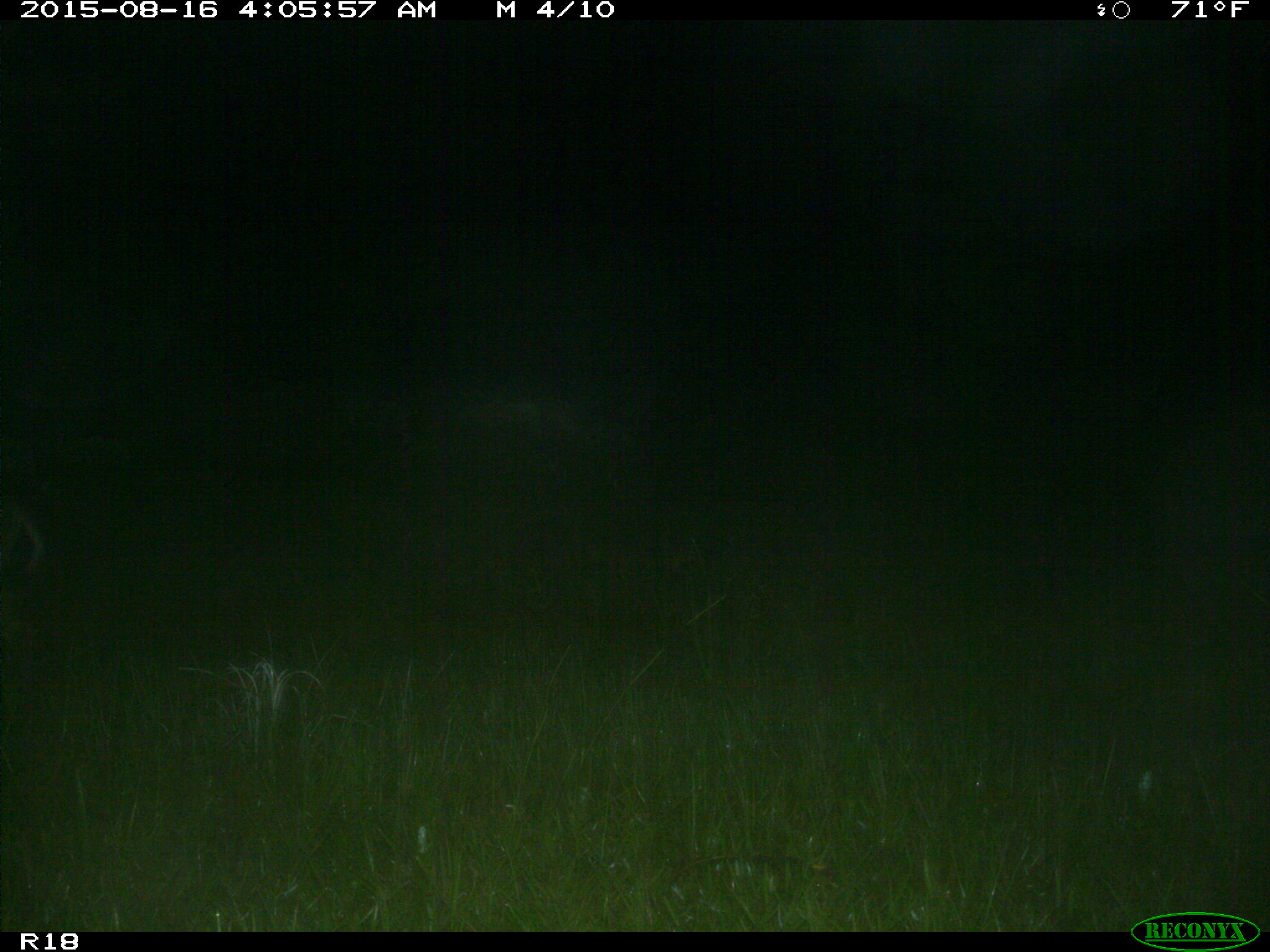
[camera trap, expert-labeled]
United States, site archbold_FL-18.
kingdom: Animalia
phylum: Chordata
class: Mammalia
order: Artiodactyla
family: Cervidae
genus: Odocoileus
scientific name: Odocoileus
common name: deer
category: unidentified deer